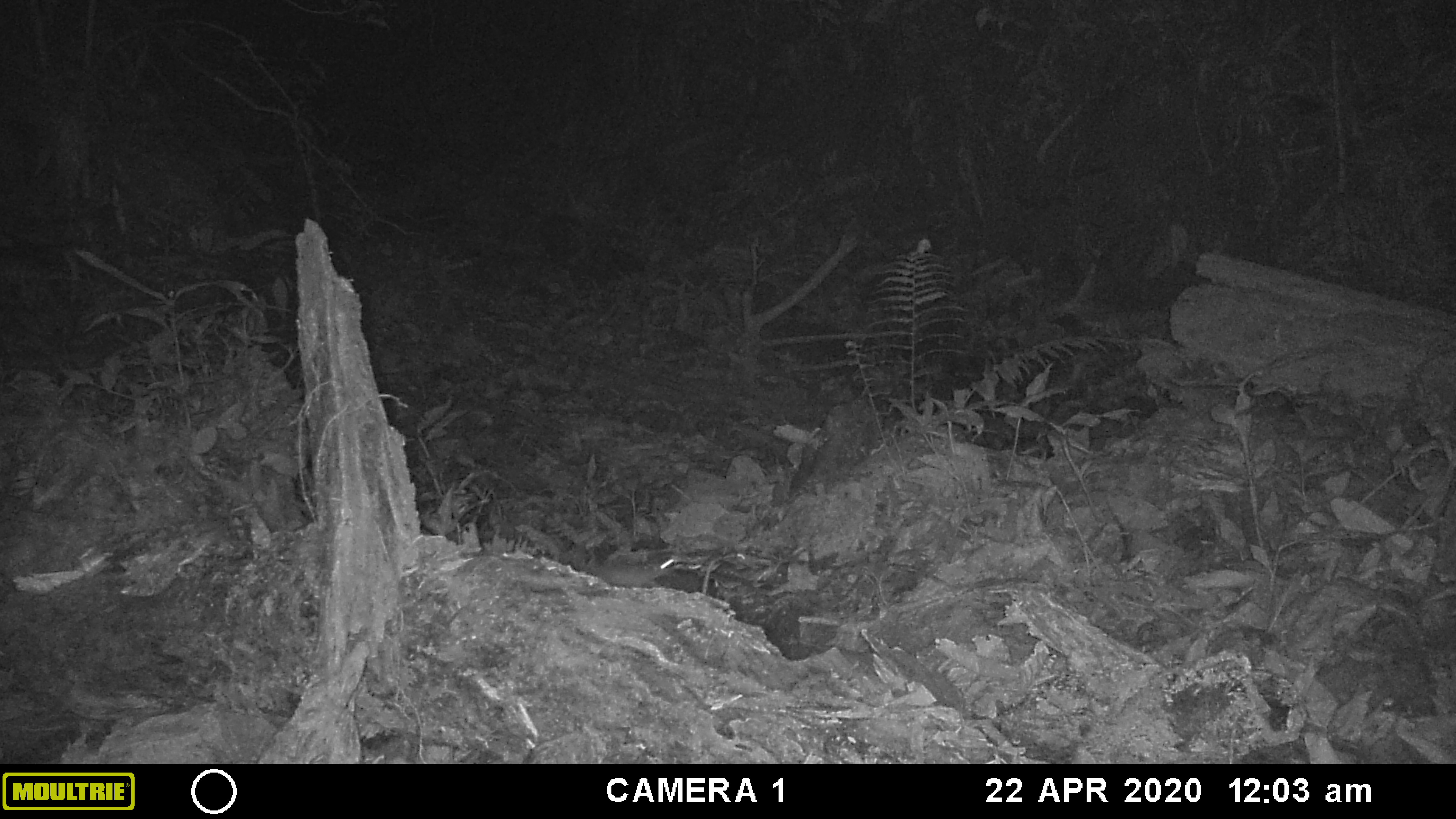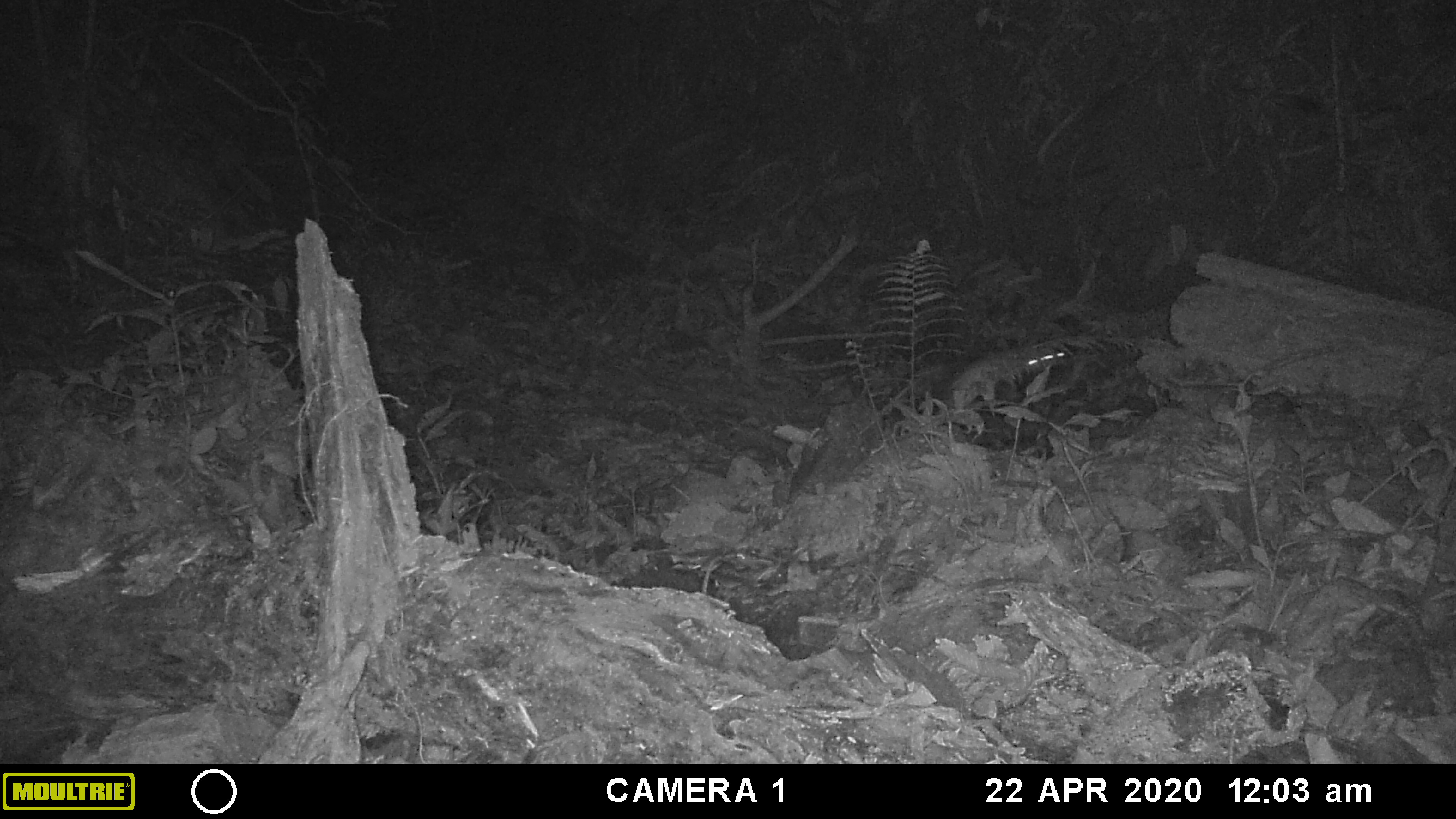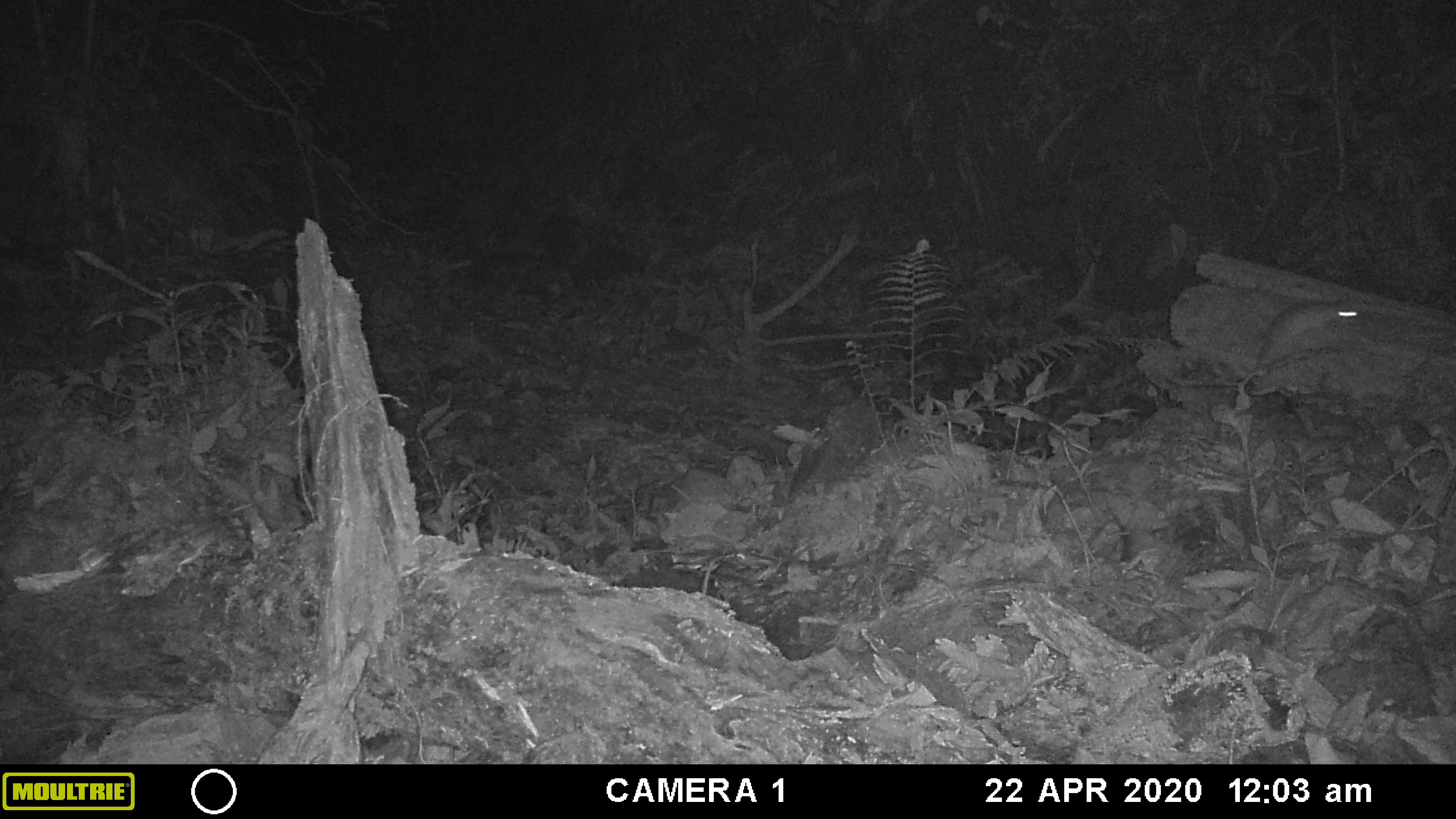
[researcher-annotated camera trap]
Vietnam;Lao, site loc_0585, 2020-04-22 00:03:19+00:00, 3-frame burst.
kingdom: Animalia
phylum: Chordata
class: Mammalia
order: Rodentia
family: Muridae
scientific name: Muridae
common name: old-world mice and rats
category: unidentified murid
Unidentified murid (old-world mice and rats) (Muridae). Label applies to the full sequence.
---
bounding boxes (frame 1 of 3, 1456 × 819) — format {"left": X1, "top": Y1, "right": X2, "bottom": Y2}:
unidentified murid: {"left": 593, "top": 558, "right": 673, "bottom": 593}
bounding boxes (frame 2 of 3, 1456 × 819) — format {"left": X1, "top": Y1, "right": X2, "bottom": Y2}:
unidentified murid: {"left": 948, "top": 339, "right": 1074, "bottom": 409}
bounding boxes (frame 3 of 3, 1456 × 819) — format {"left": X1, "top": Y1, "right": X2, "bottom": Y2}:
unidentified murid: {"left": 1254, "top": 302, "right": 1368, "bottom": 370}